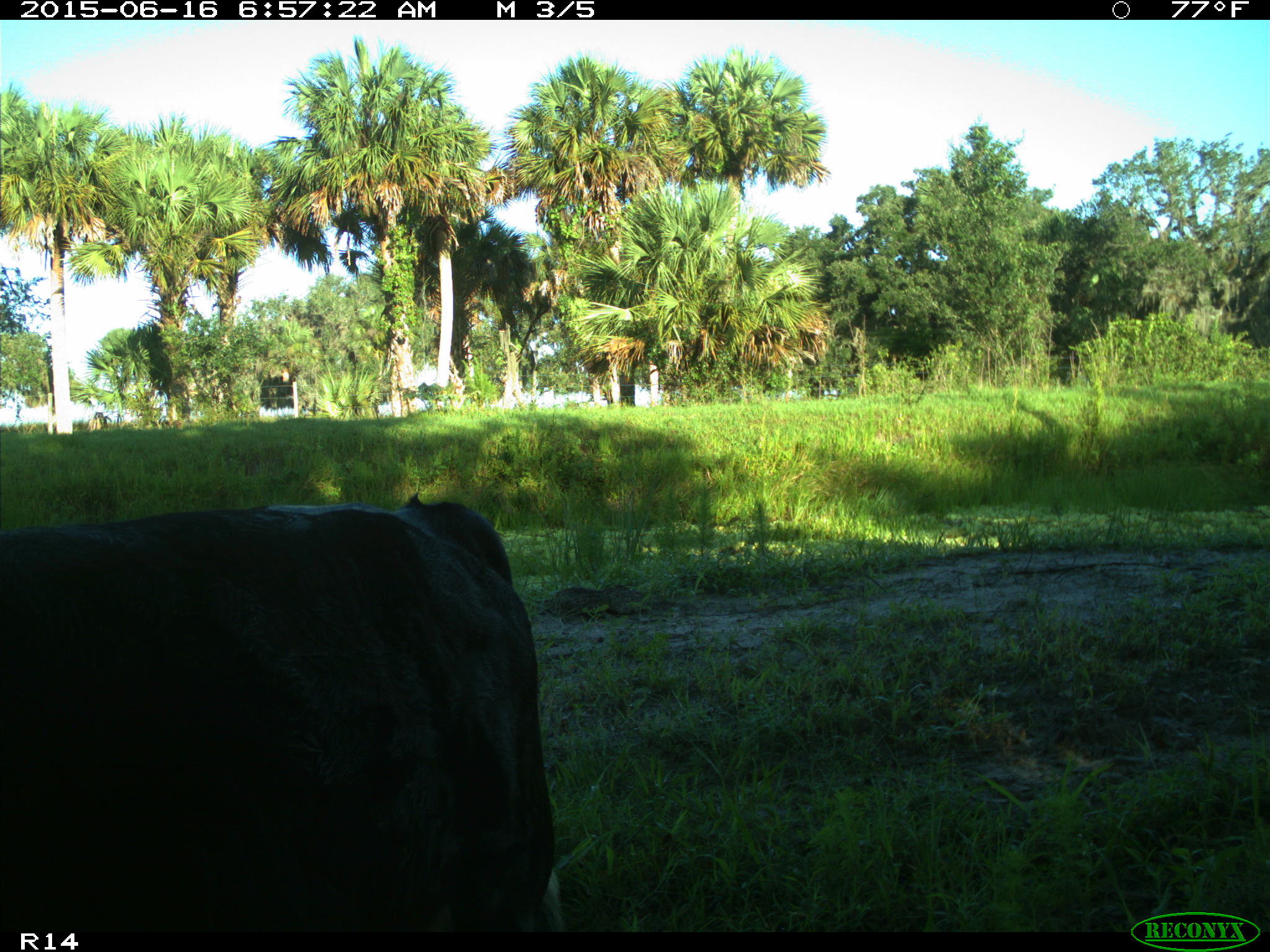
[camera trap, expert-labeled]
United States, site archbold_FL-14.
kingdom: Animalia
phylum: Chordata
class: Mammalia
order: Artiodactyla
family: Bovidae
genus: Bos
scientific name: Bos taurus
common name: domestic cow